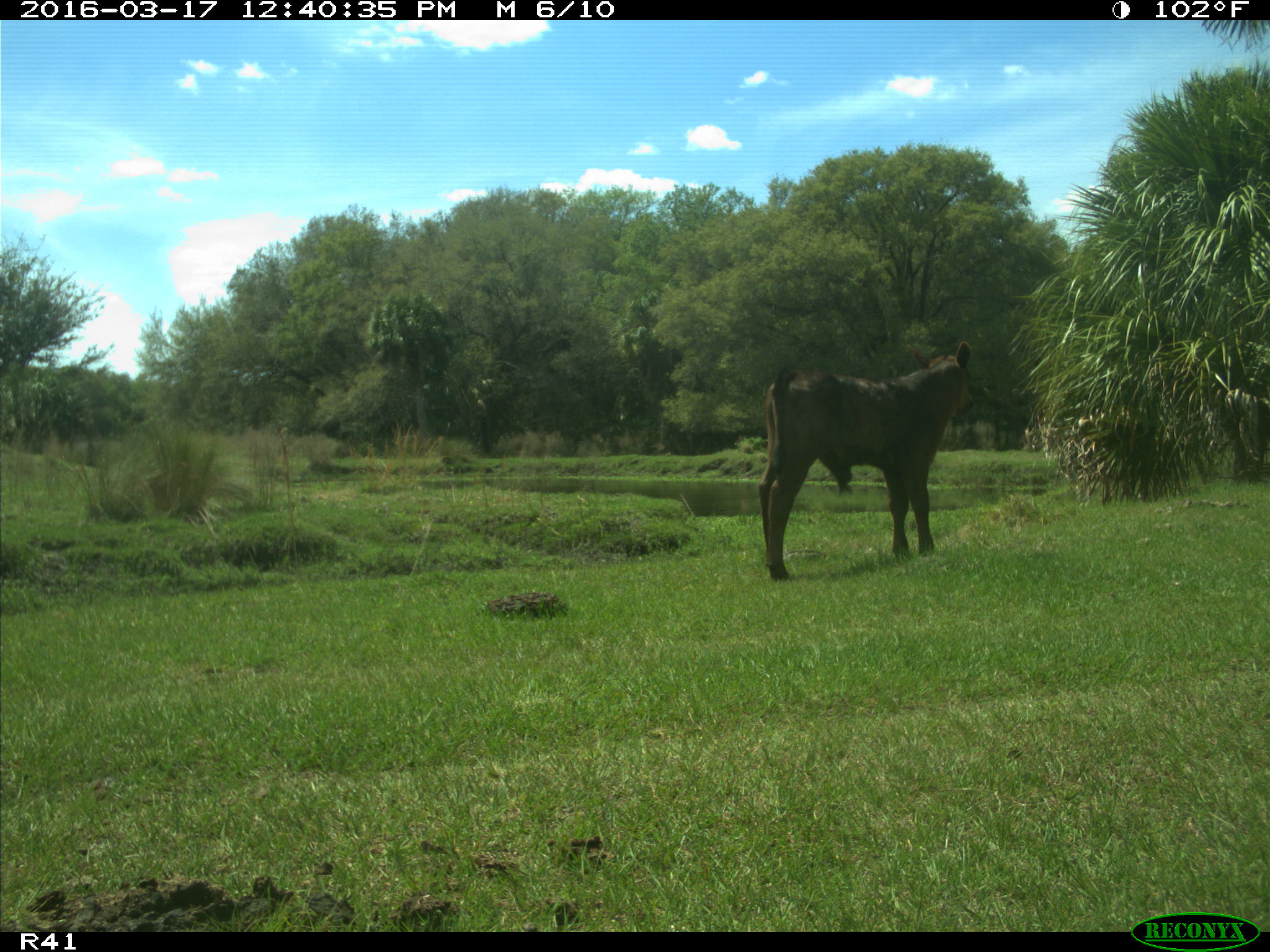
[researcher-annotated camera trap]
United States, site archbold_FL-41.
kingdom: Animalia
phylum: Chordata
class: Mammalia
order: Artiodactyla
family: Bovidae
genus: Bos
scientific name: Bos taurus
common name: domestic cow